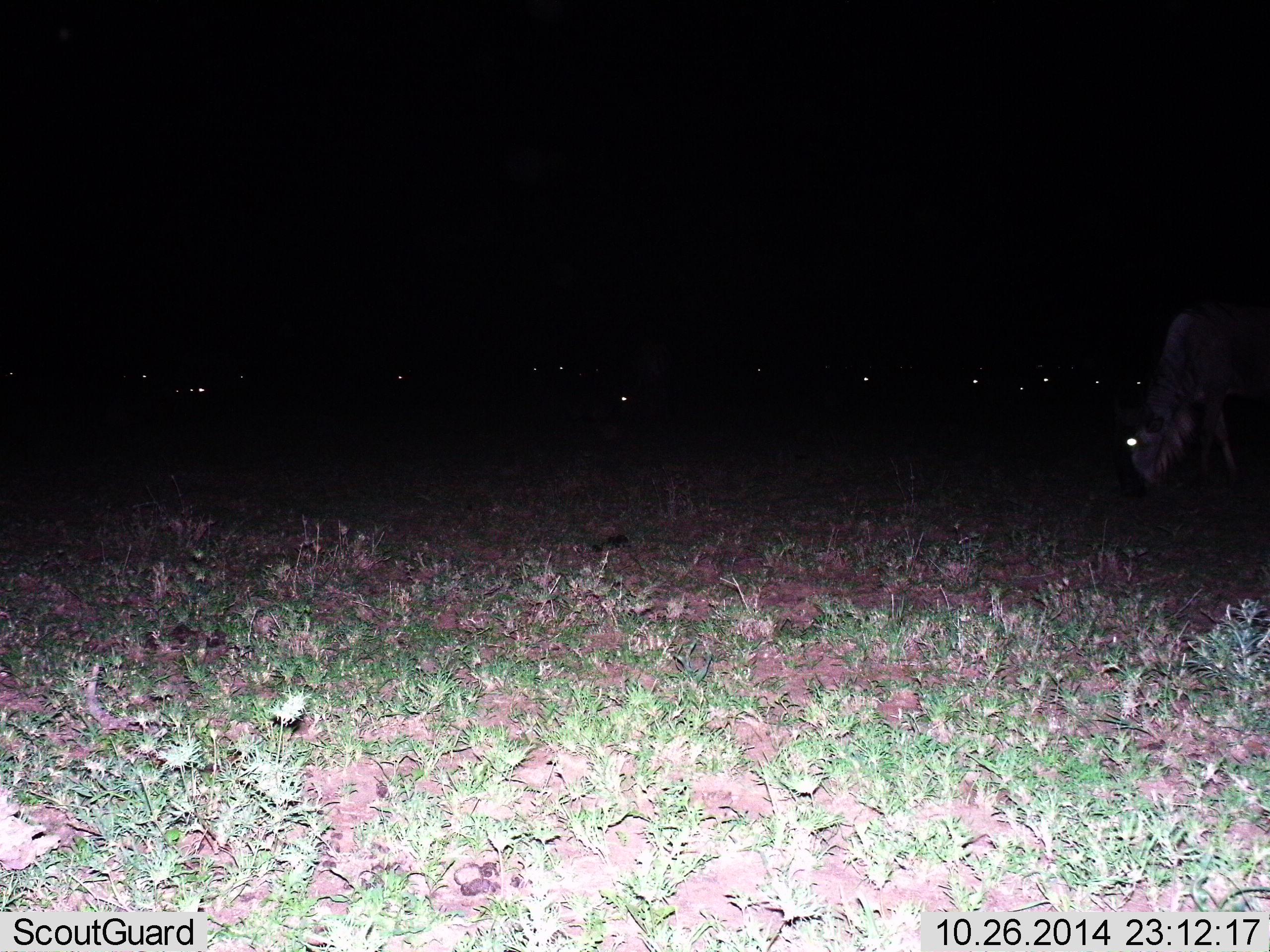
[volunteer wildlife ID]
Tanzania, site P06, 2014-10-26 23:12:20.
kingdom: Animalia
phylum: Chordata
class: Mammalia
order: Artiodactyla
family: Bovidae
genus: Connochaetes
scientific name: Connochaetes taurinus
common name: blue wildebeest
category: wildebeest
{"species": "wildebeest (blue wildebeest) (Connochaetes taurinus)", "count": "11-50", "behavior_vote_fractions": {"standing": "30%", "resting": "0%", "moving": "10%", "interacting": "0%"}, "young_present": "0%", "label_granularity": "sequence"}